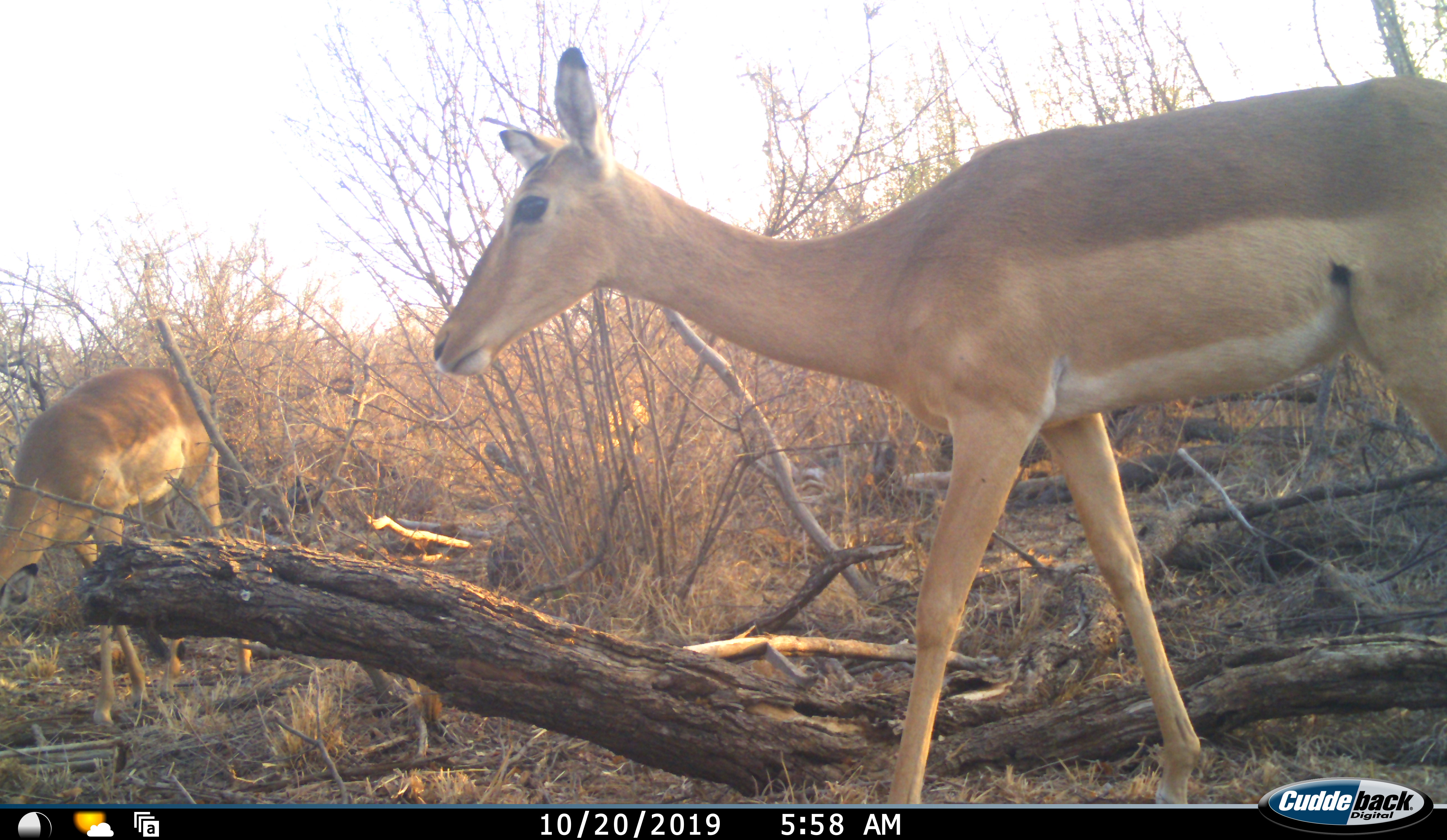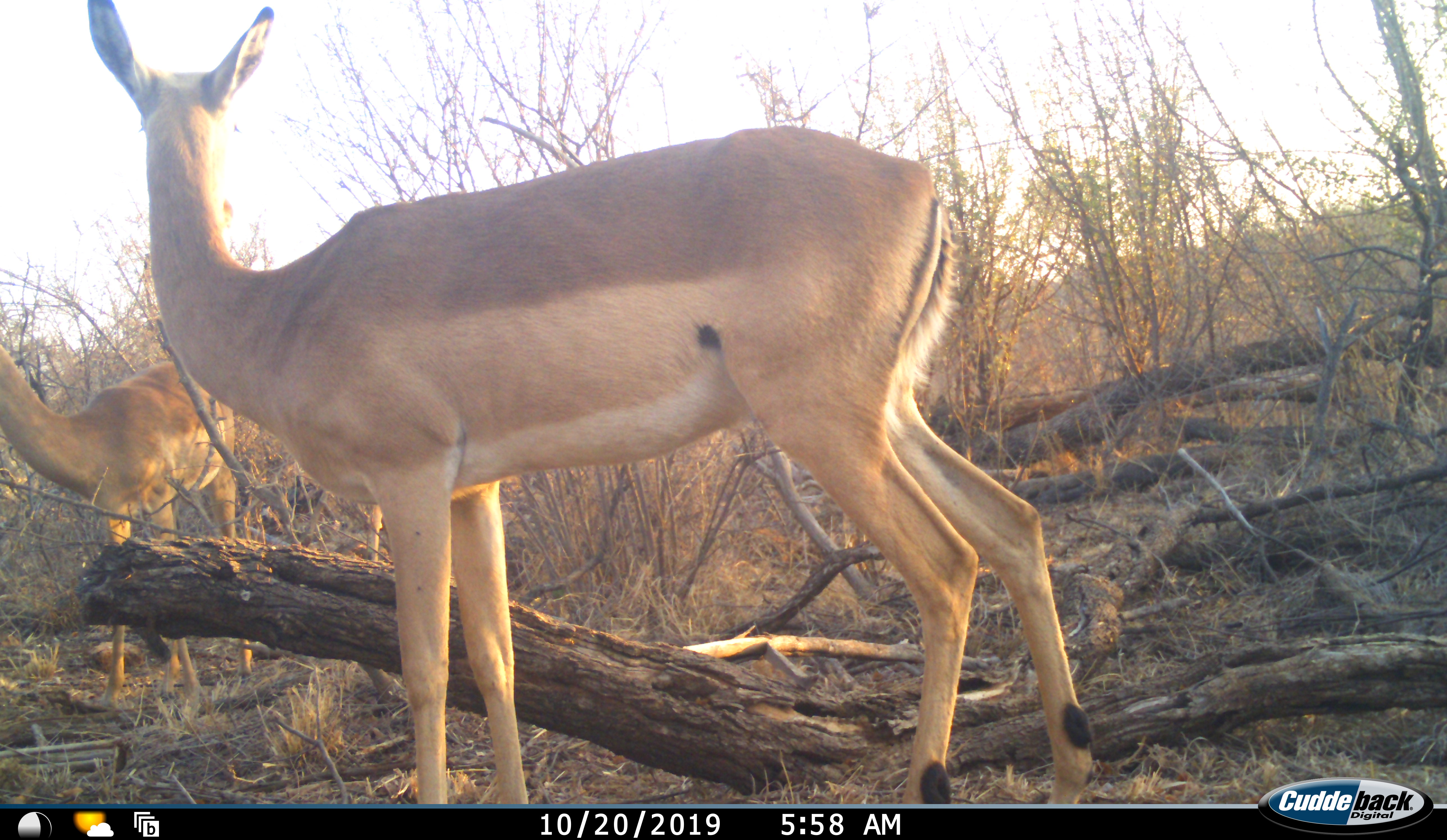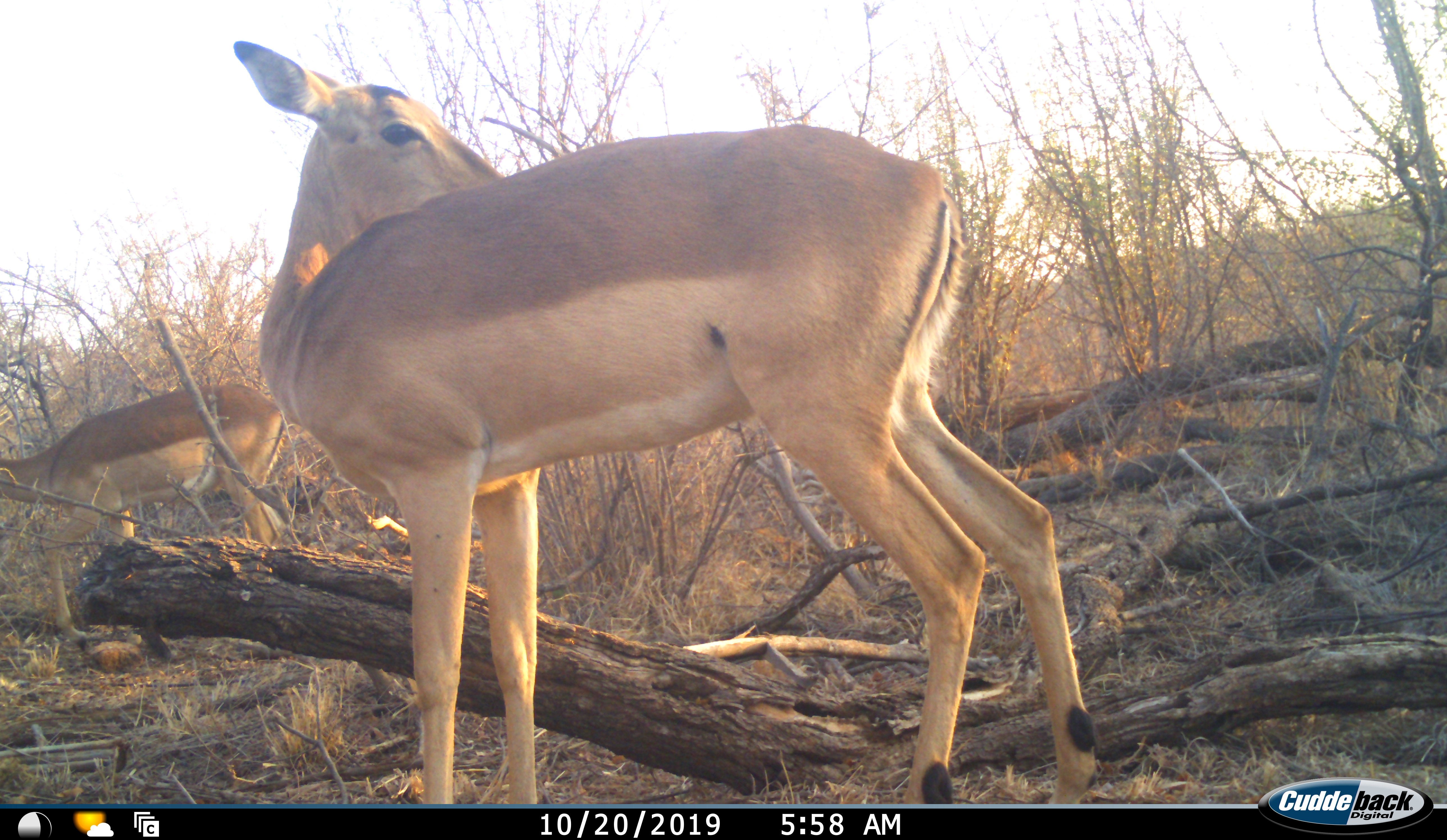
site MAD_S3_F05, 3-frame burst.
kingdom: Animalia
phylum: Chordata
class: Mammalia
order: Artiodactyla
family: Bovidae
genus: Aepyceros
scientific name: Aepyceros melampus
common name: impala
Impala (Aepyceros melampus), count 2. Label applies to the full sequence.